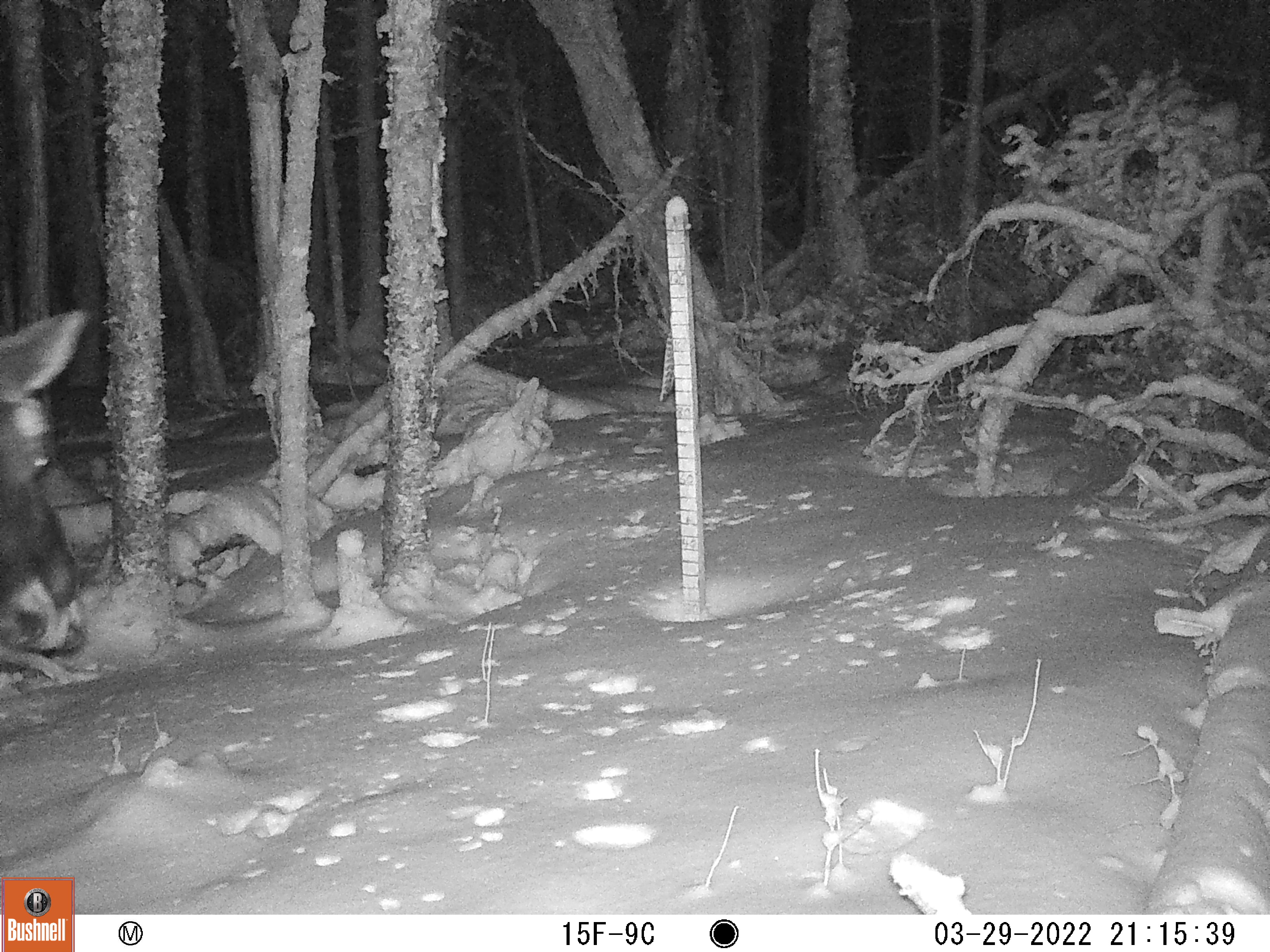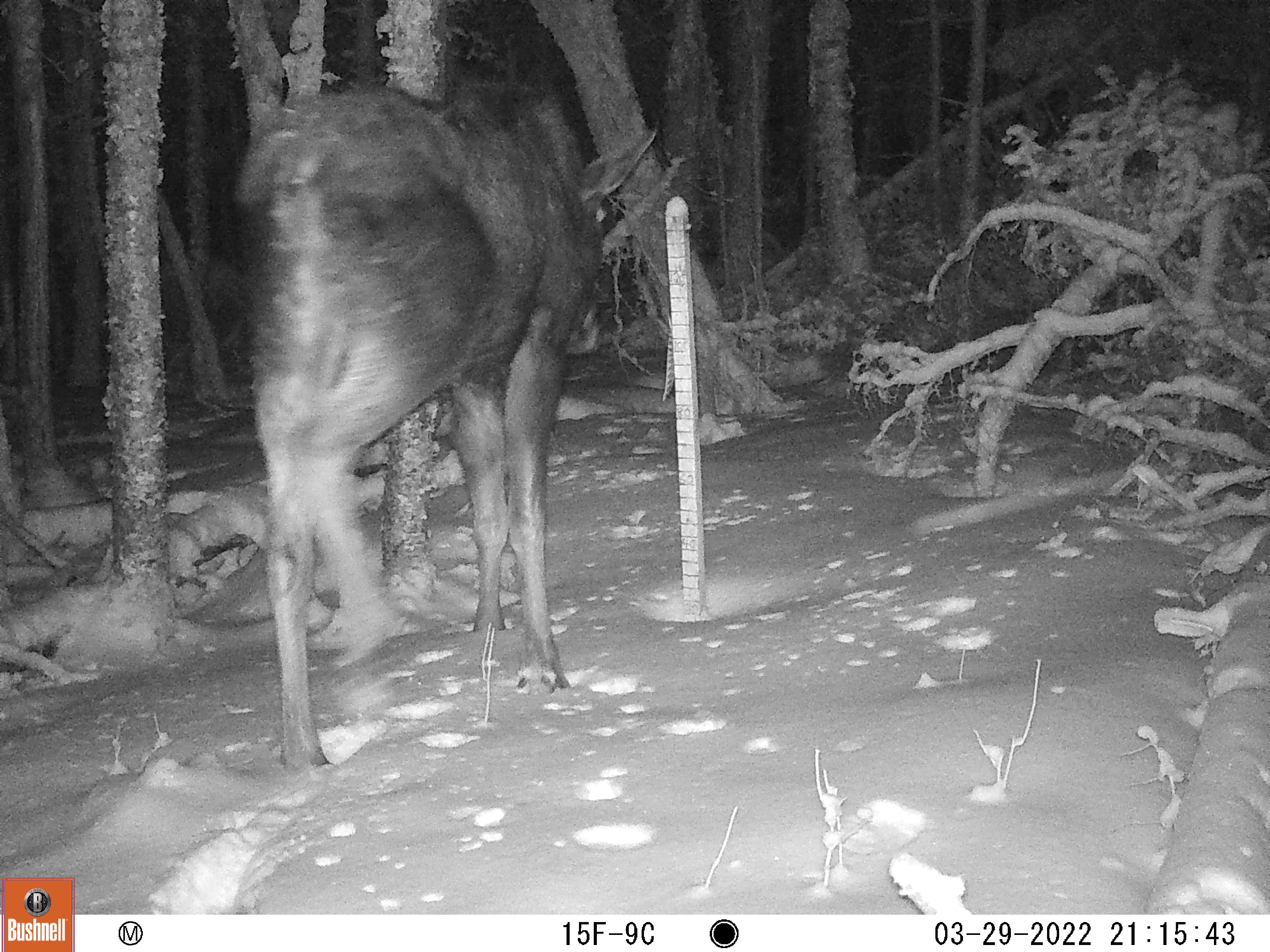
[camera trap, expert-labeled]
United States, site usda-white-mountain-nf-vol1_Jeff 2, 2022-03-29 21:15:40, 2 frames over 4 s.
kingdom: Animalia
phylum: Chordata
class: Mammalia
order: Artiodactyla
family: Cervidae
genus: Alces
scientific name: Alces alces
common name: moose